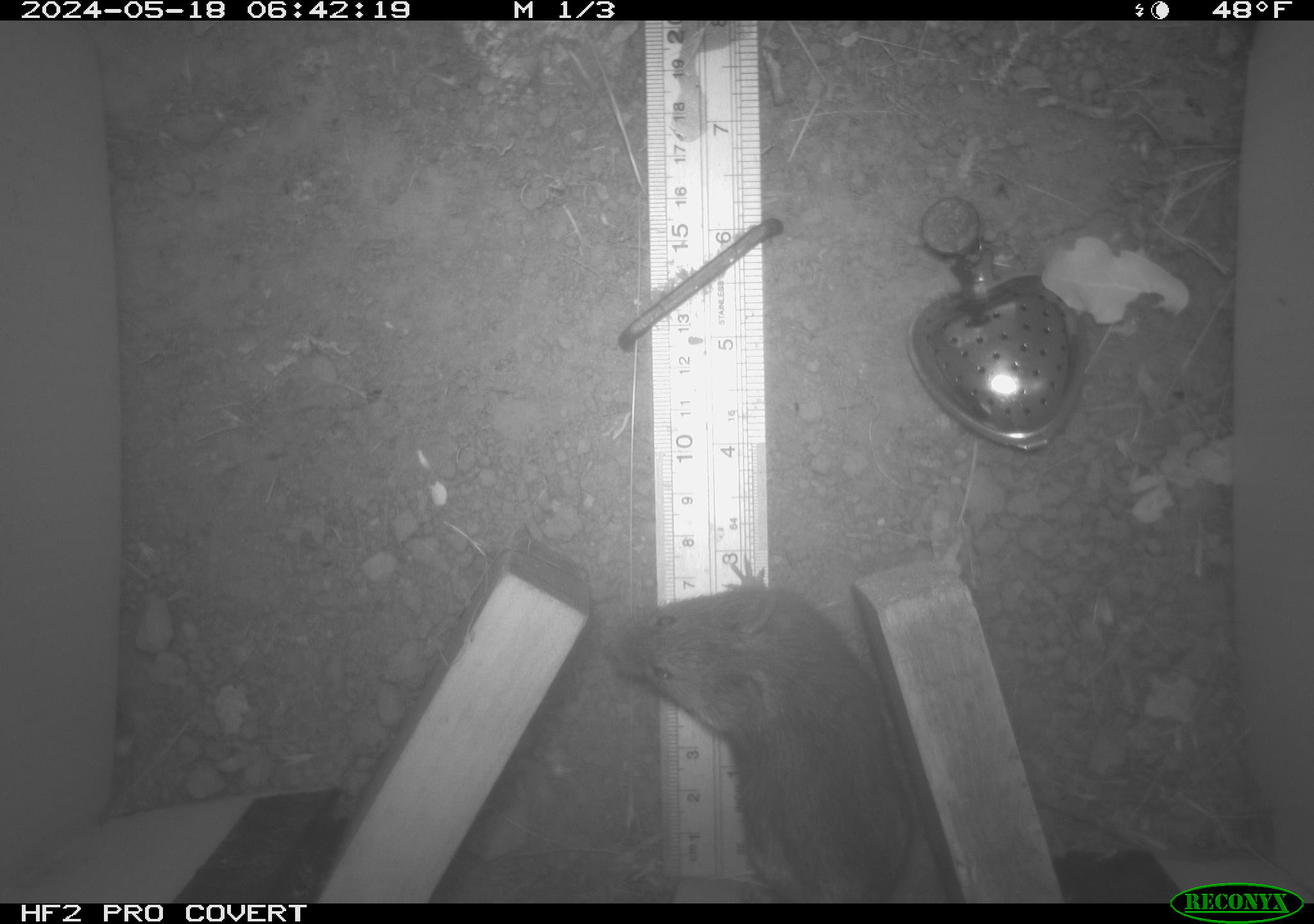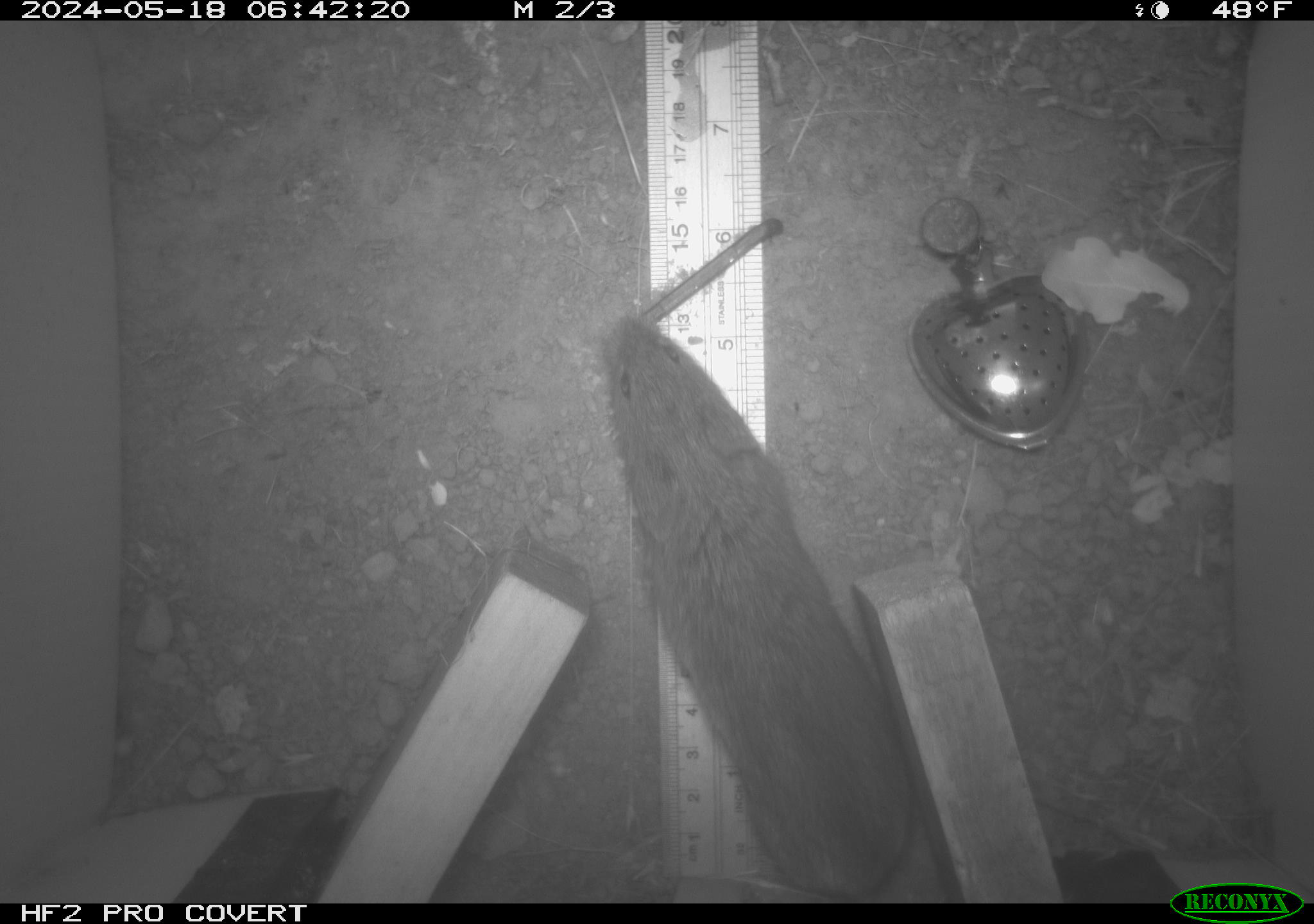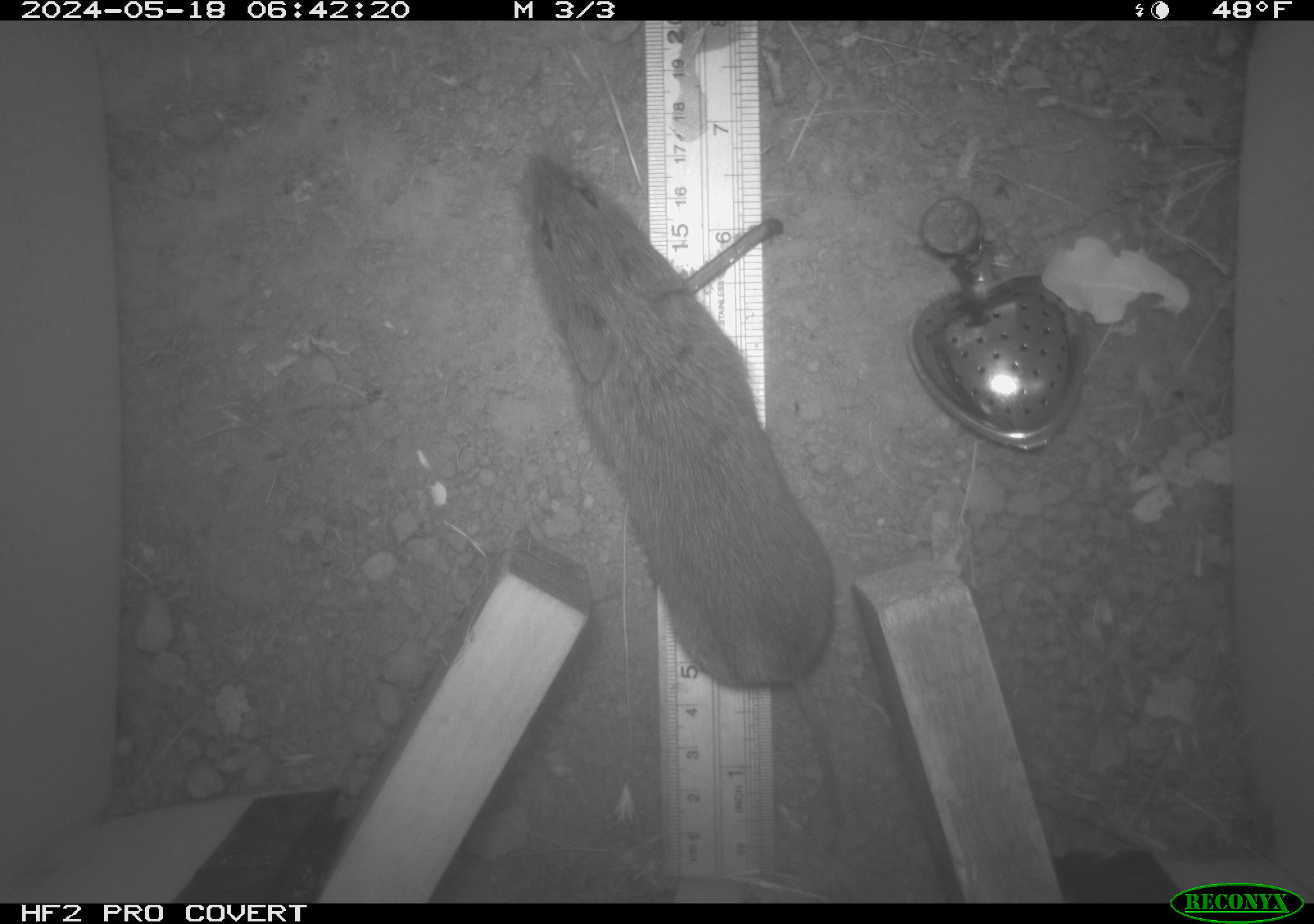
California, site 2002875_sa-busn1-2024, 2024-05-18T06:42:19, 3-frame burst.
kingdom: Animalia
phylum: Chordata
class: Mammalia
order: Rodentia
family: Cricetidae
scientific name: Arvicolinae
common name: voles, lemmings, and muskrats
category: arvicolinae subfamily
Arvicolinae subfamily (voles, lemmings, and muskrats) (Arvicolinae).